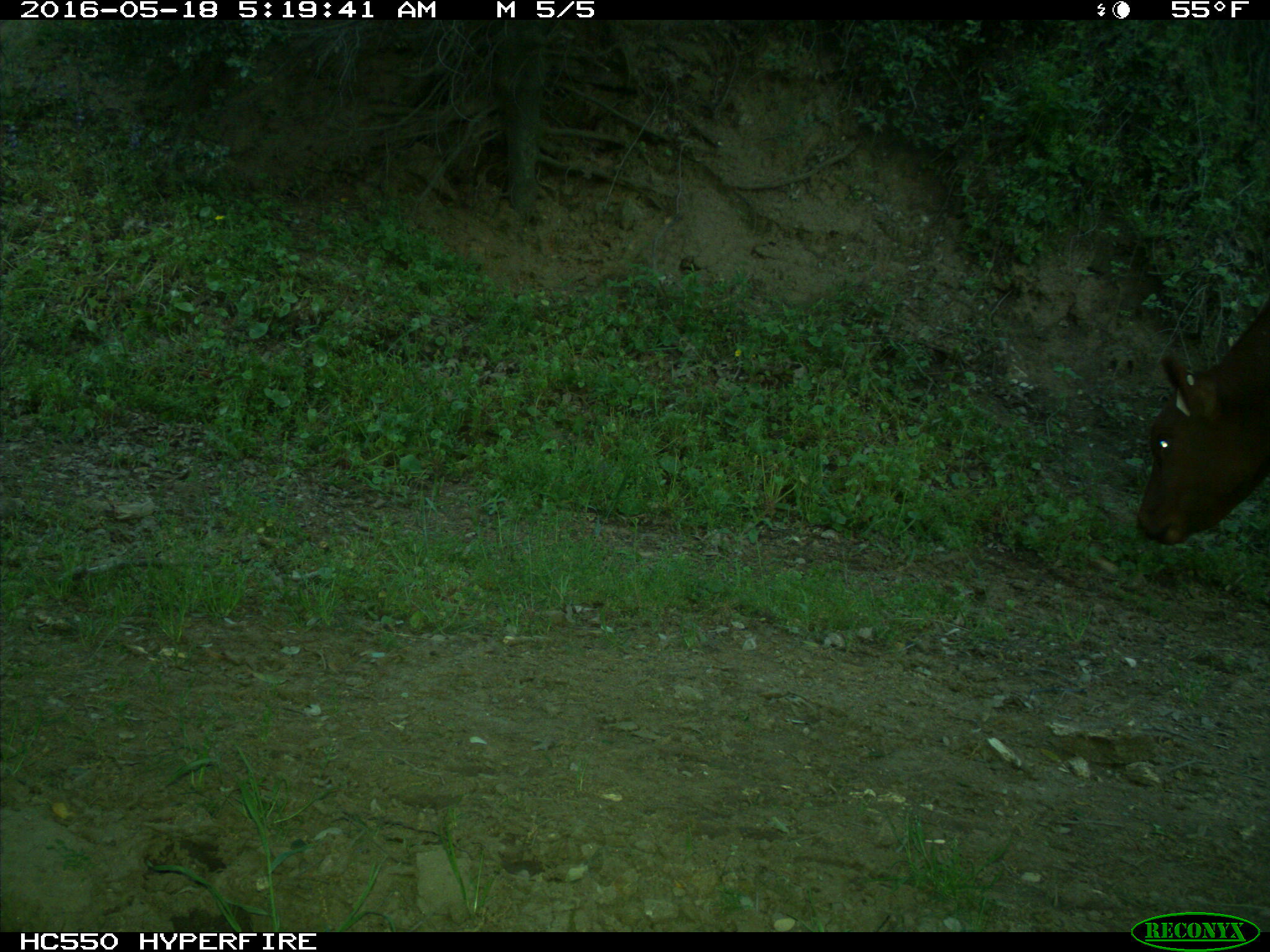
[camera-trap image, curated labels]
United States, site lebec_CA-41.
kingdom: Animalia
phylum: Chordata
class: Mammalia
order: Artiodactyla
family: Bovidae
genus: Bos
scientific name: Bos taurus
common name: domestic cow